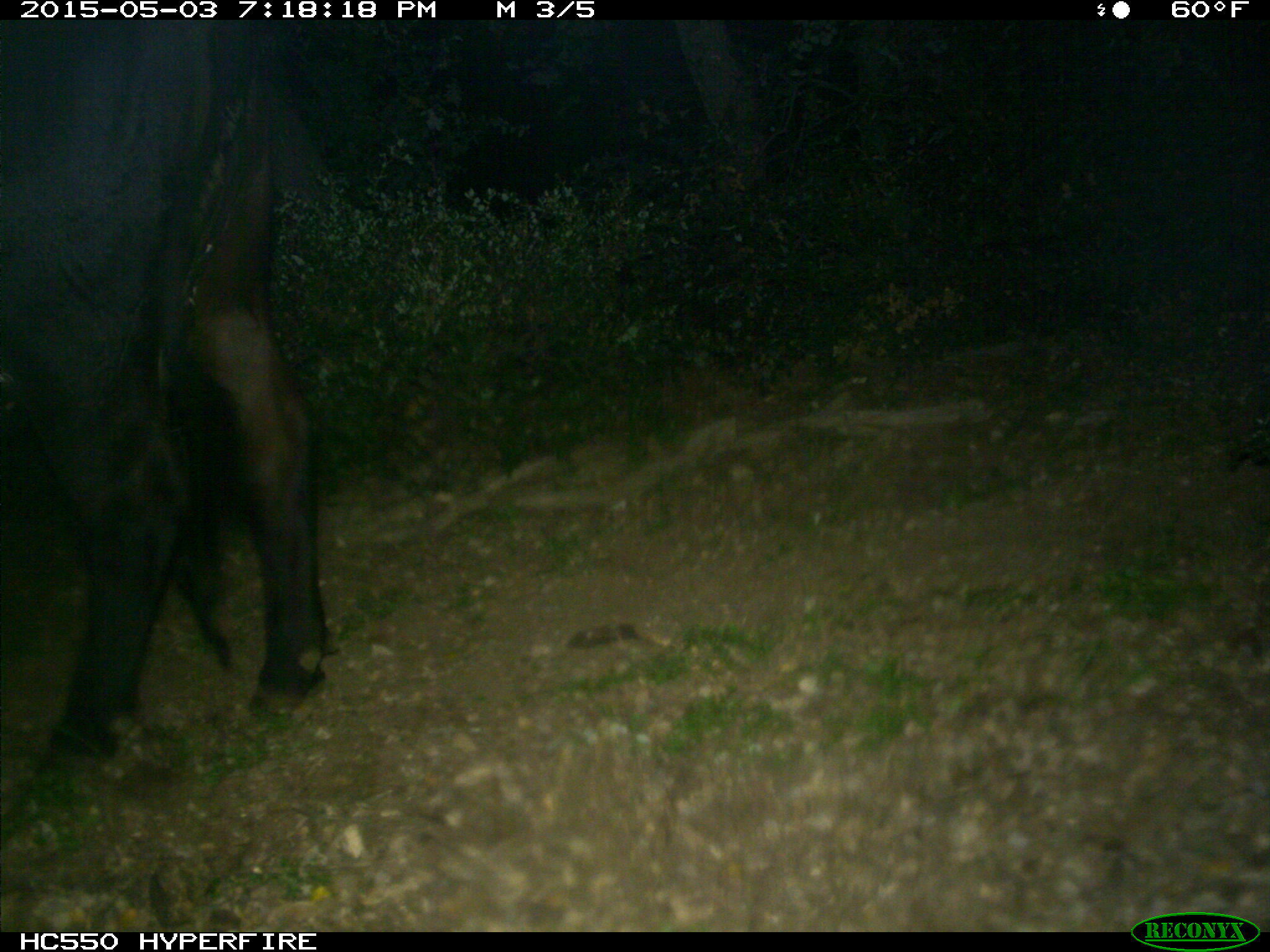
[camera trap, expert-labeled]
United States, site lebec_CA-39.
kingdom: Animalia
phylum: Chordata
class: Mammalia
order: Artiodactyla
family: Bovidae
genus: Bos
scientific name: Bos taurus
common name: domestic cow